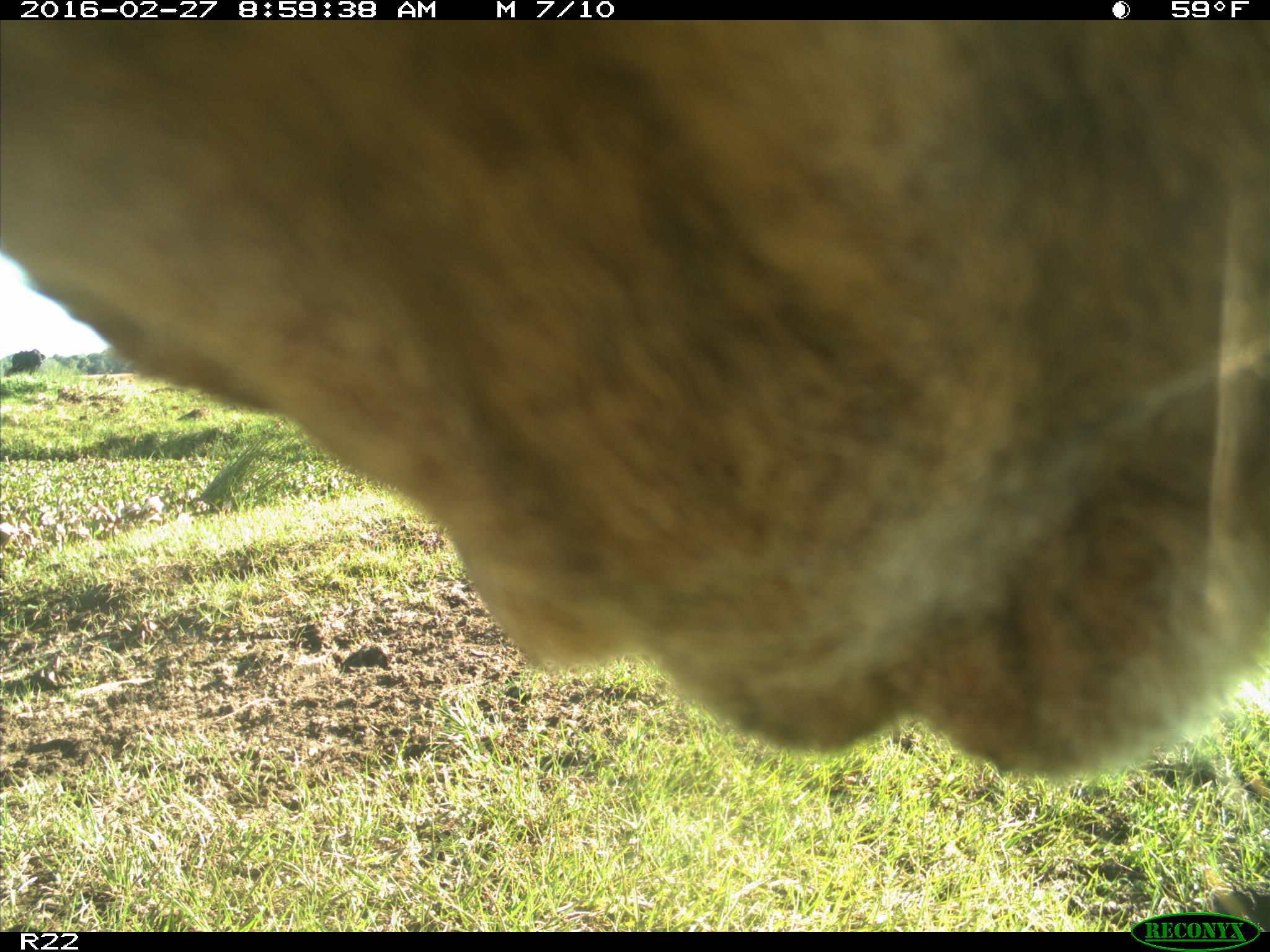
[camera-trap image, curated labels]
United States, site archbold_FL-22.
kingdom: Animalia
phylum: Chordata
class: Mammalia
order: Artiodactyla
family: Bovidae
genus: Bos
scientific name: Bos taurus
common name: domestic cow